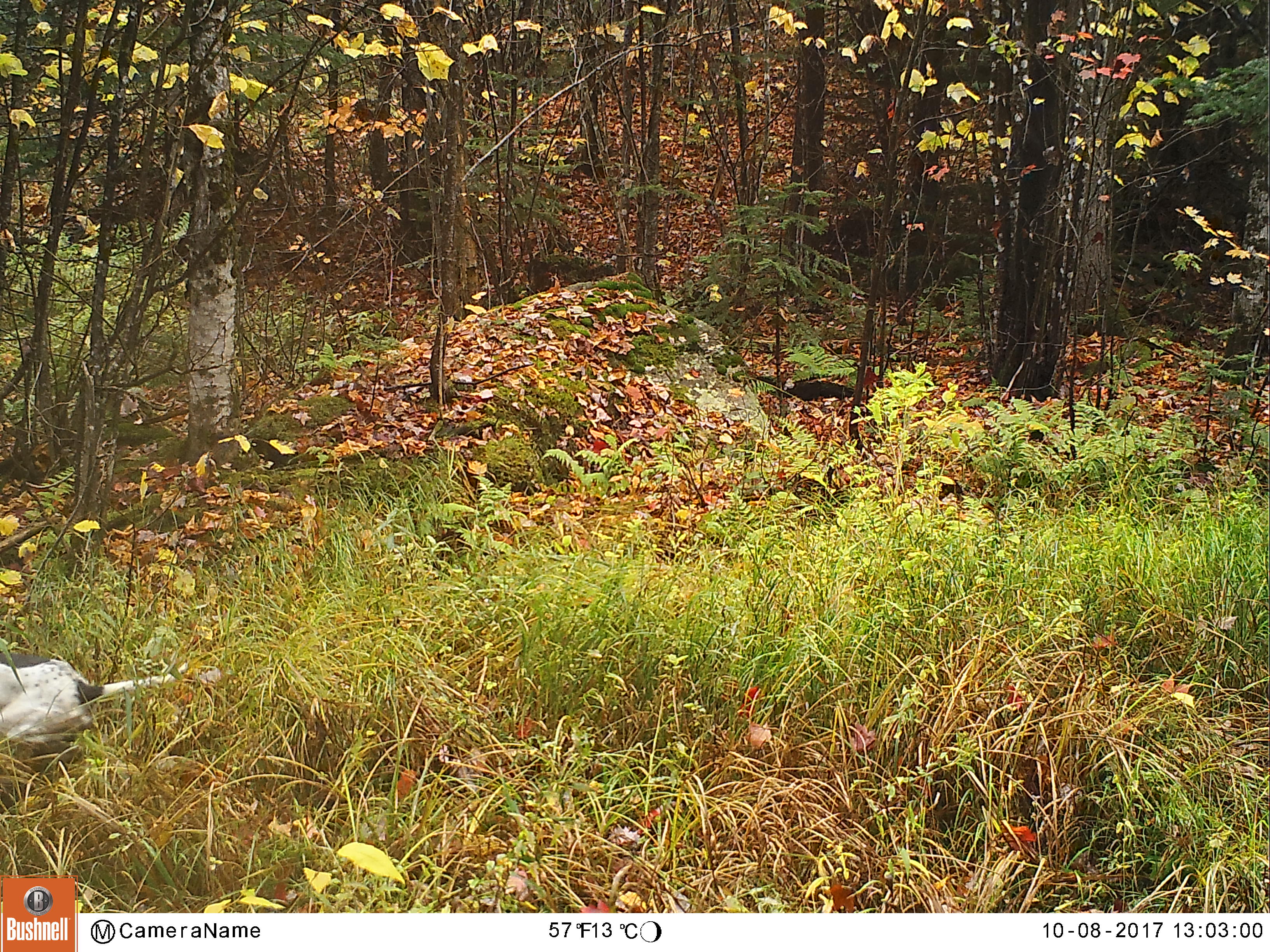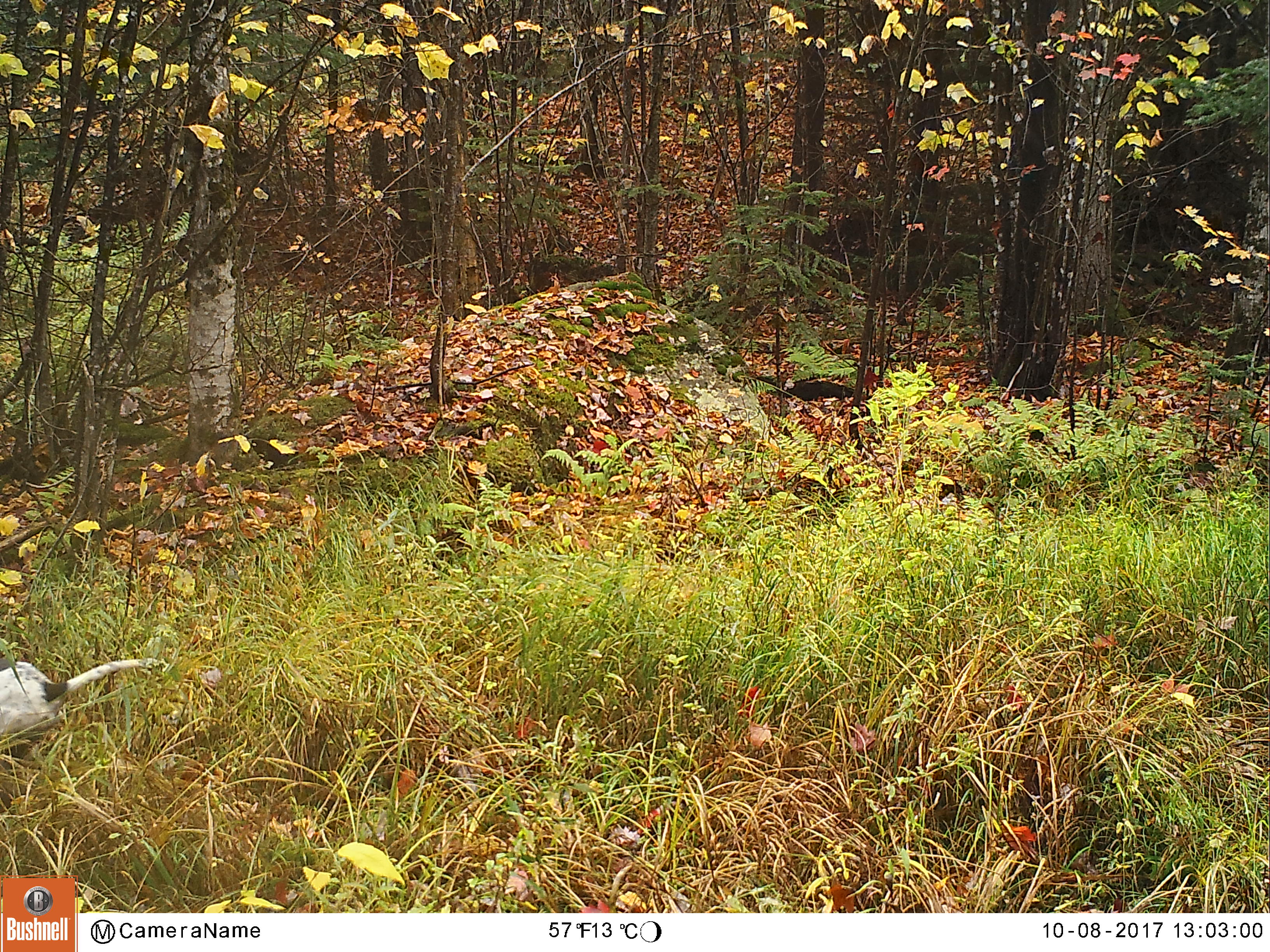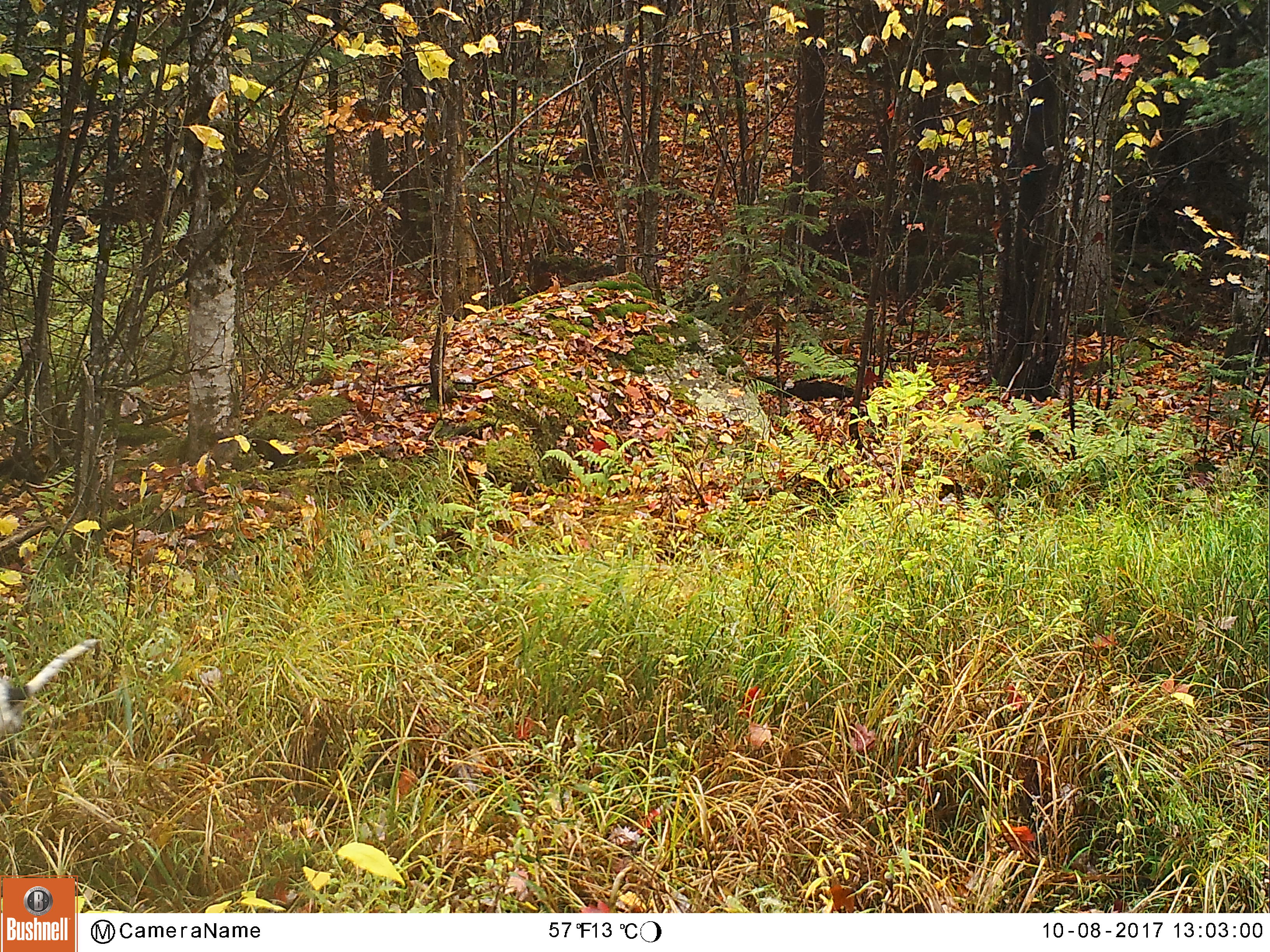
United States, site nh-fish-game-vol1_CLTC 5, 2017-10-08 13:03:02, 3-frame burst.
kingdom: Animalia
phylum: Chordata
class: Mammalia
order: Carnivora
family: Canidae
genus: Canis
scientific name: Canis familiaris familiaris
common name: domestic dog